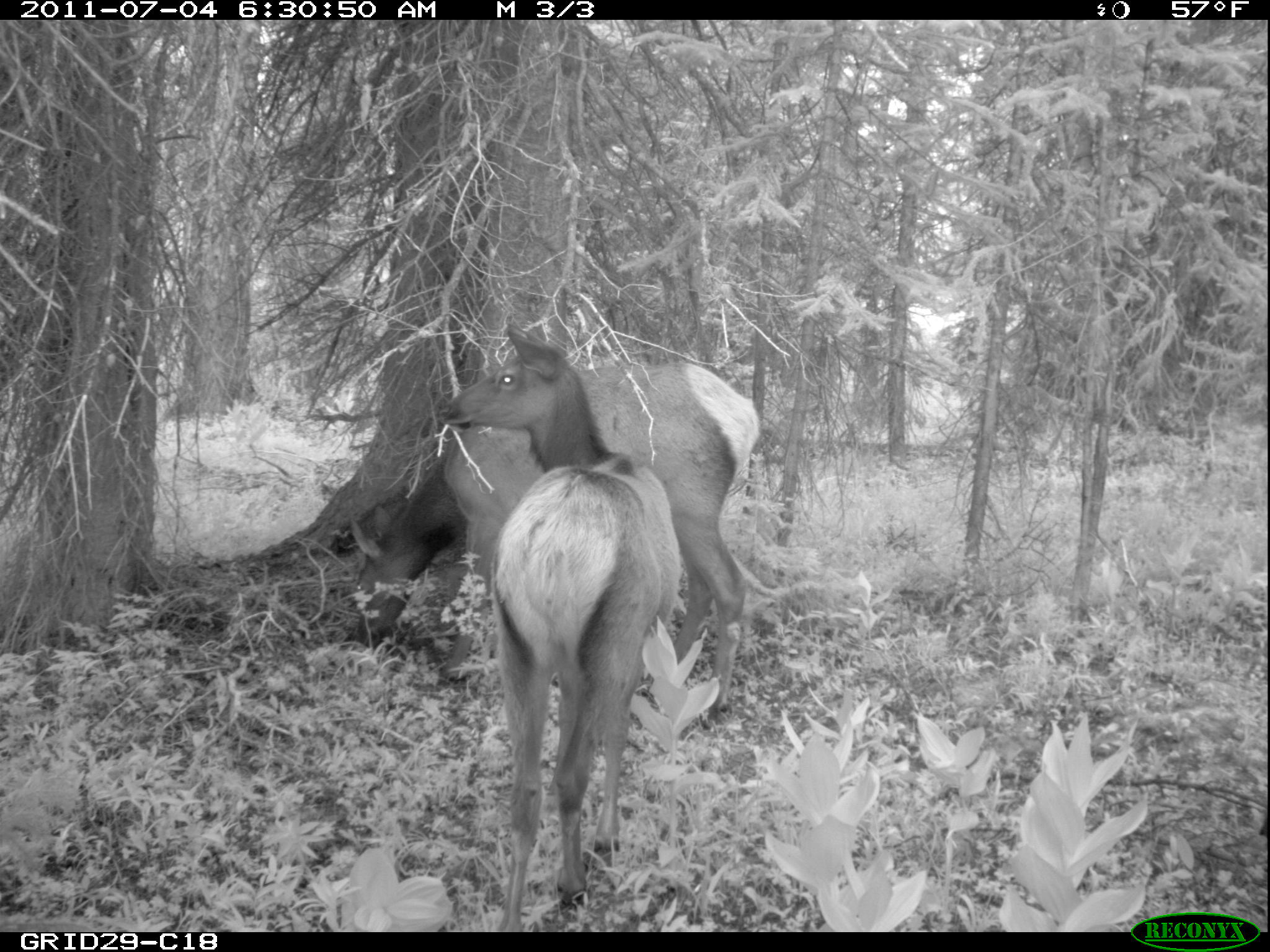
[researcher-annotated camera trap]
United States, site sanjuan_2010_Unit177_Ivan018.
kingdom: Animalia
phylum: Chordata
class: Mammalia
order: Artiodactyla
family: Cervidae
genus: Cervus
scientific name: Cervus elaphus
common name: red deer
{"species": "Cervus elaphus (red deer)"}